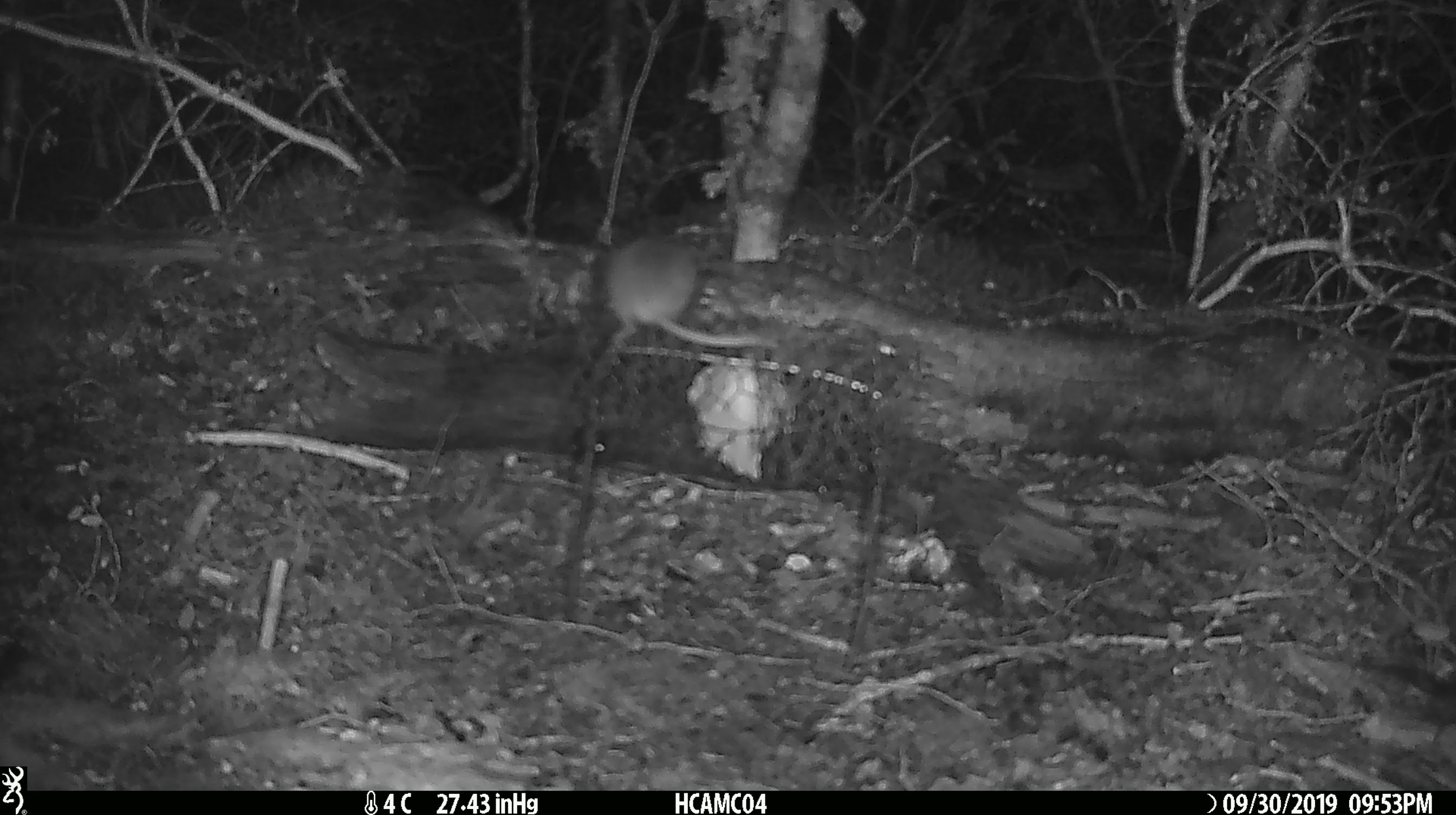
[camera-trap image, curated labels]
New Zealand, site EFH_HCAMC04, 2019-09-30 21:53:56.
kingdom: Animalia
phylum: Chordata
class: Mammalia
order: Rodentia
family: Muridae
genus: Mus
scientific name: Mus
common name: mouse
Mouse (Mus).